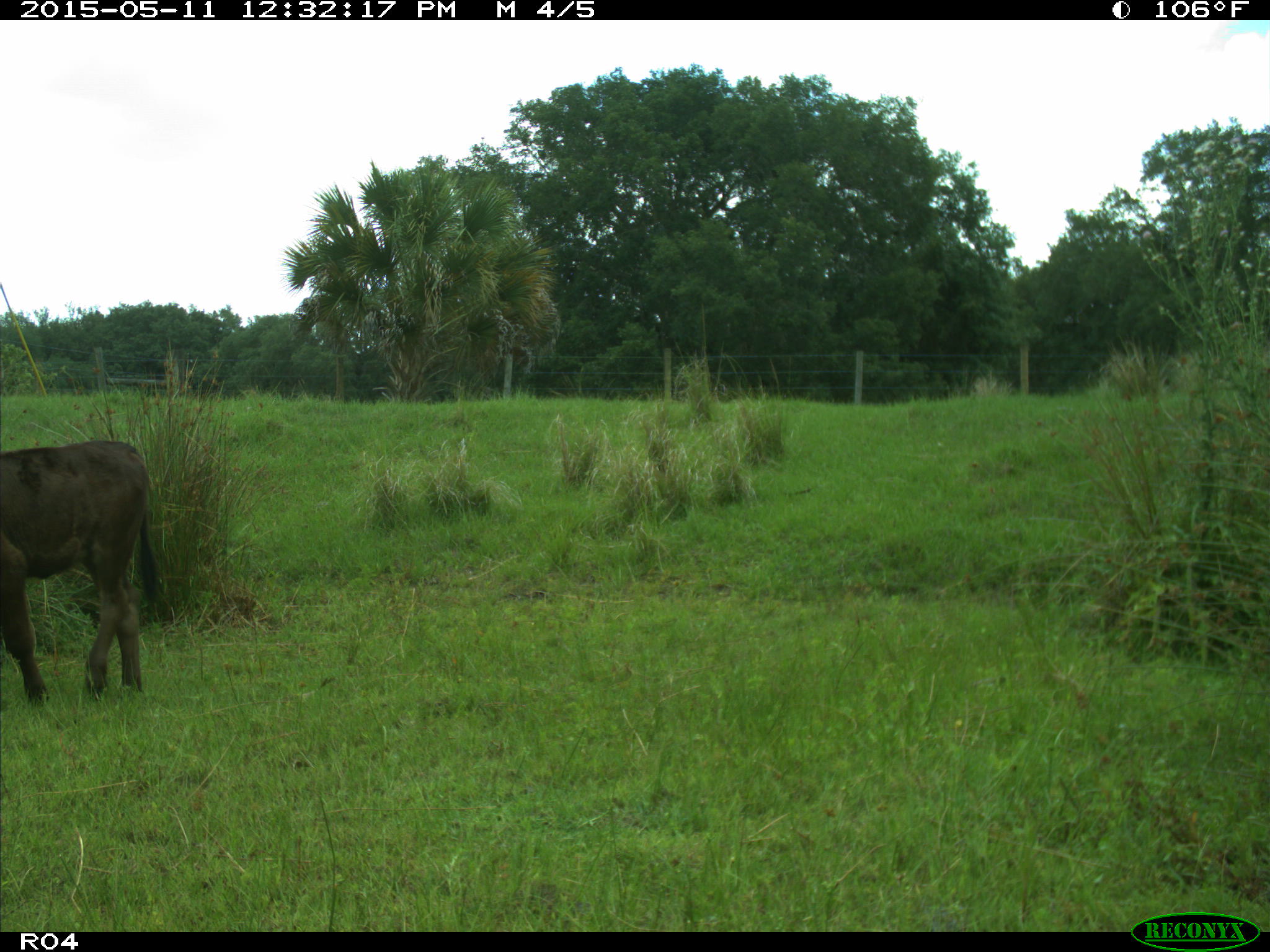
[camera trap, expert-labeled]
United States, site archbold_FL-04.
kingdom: Animalia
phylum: Chordata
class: Mammalia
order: Artiodactyla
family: Bovidae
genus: Bos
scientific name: Bos taurus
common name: domestic cow